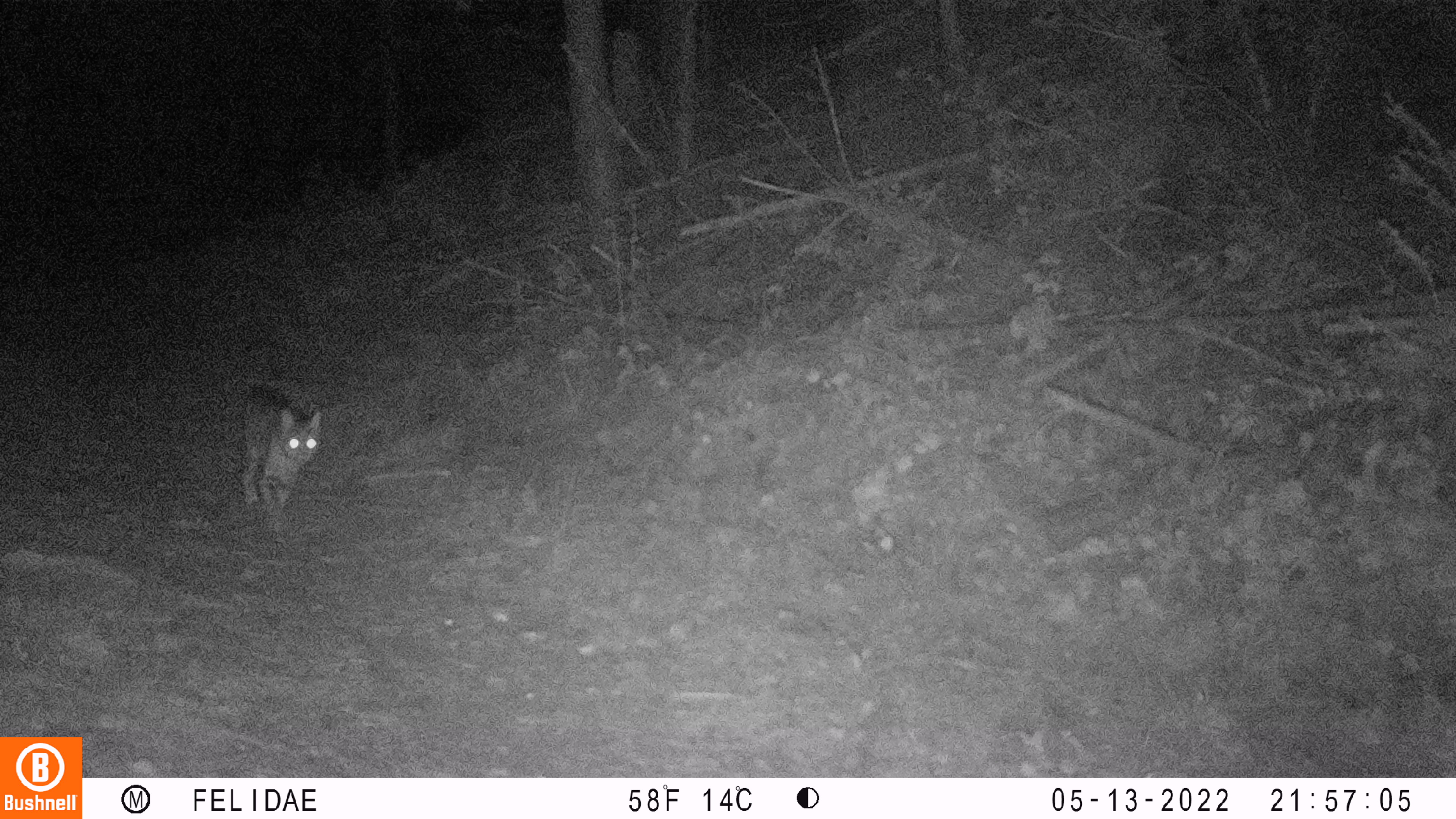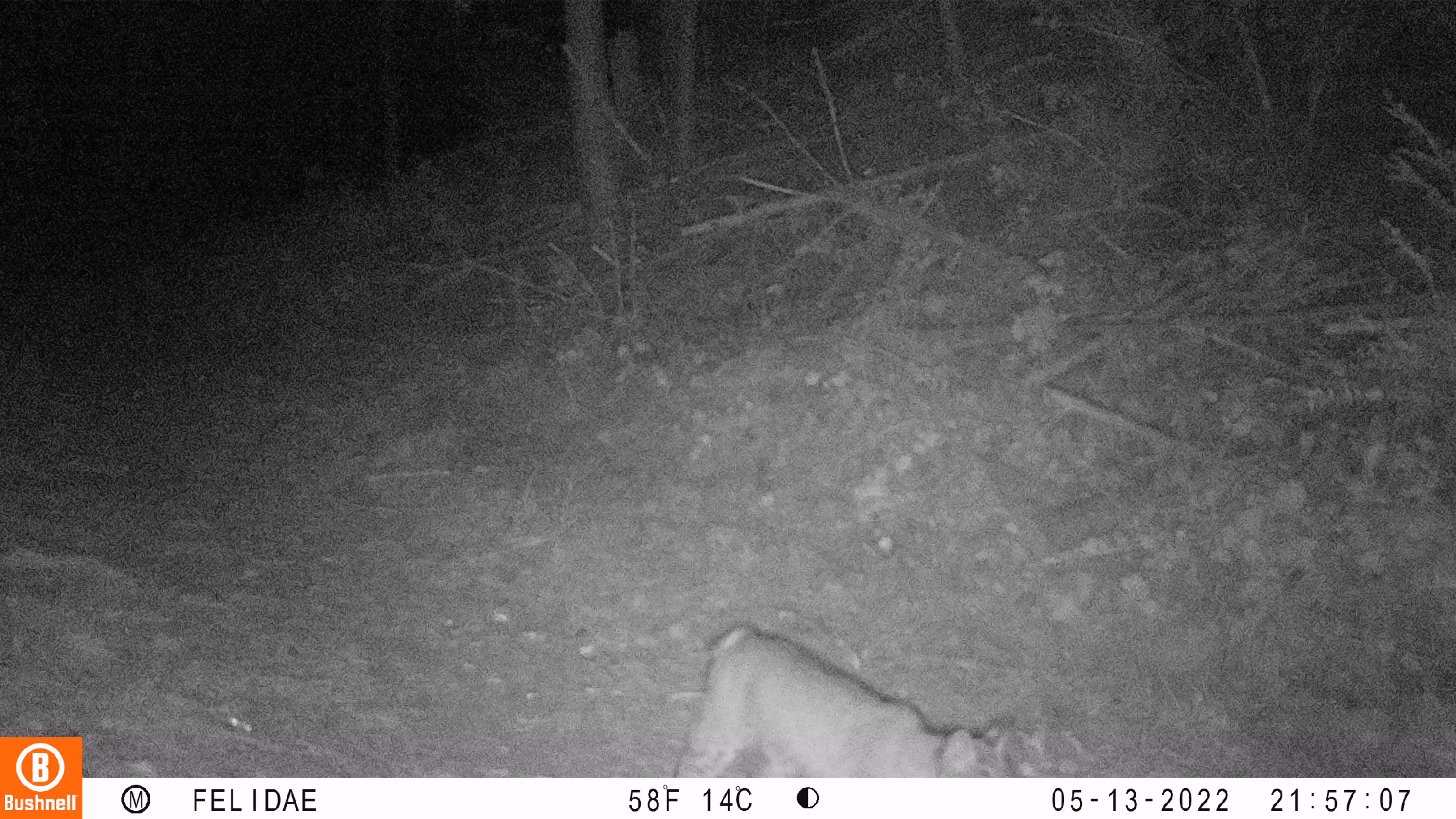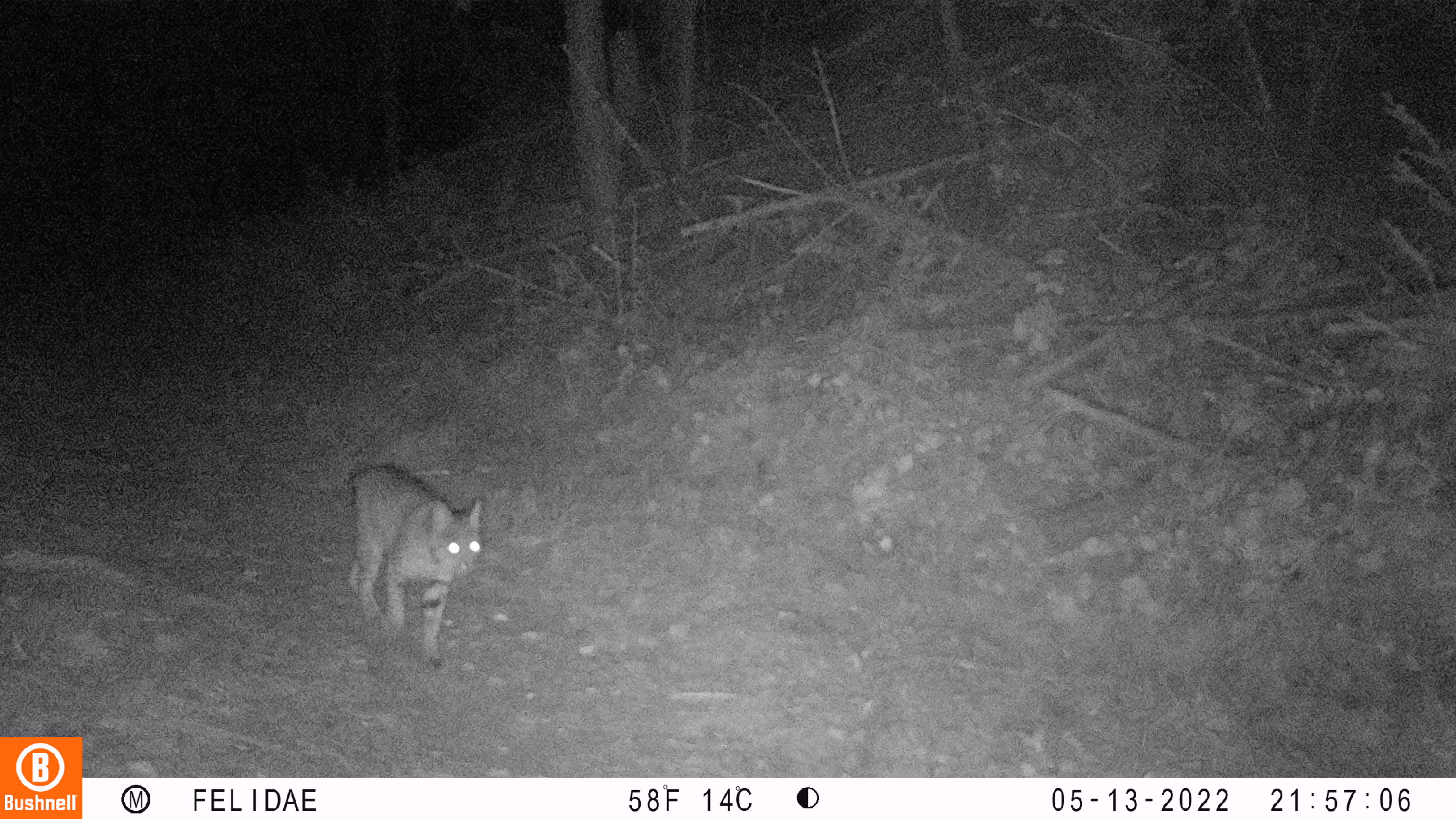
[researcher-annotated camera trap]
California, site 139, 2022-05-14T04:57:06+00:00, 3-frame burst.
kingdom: Animalia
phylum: Chordata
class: Mammalia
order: Carnivora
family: Felidae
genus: Lynx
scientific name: Lynx rufus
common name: bobcat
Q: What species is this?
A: Bobcat (Lynx rufus).